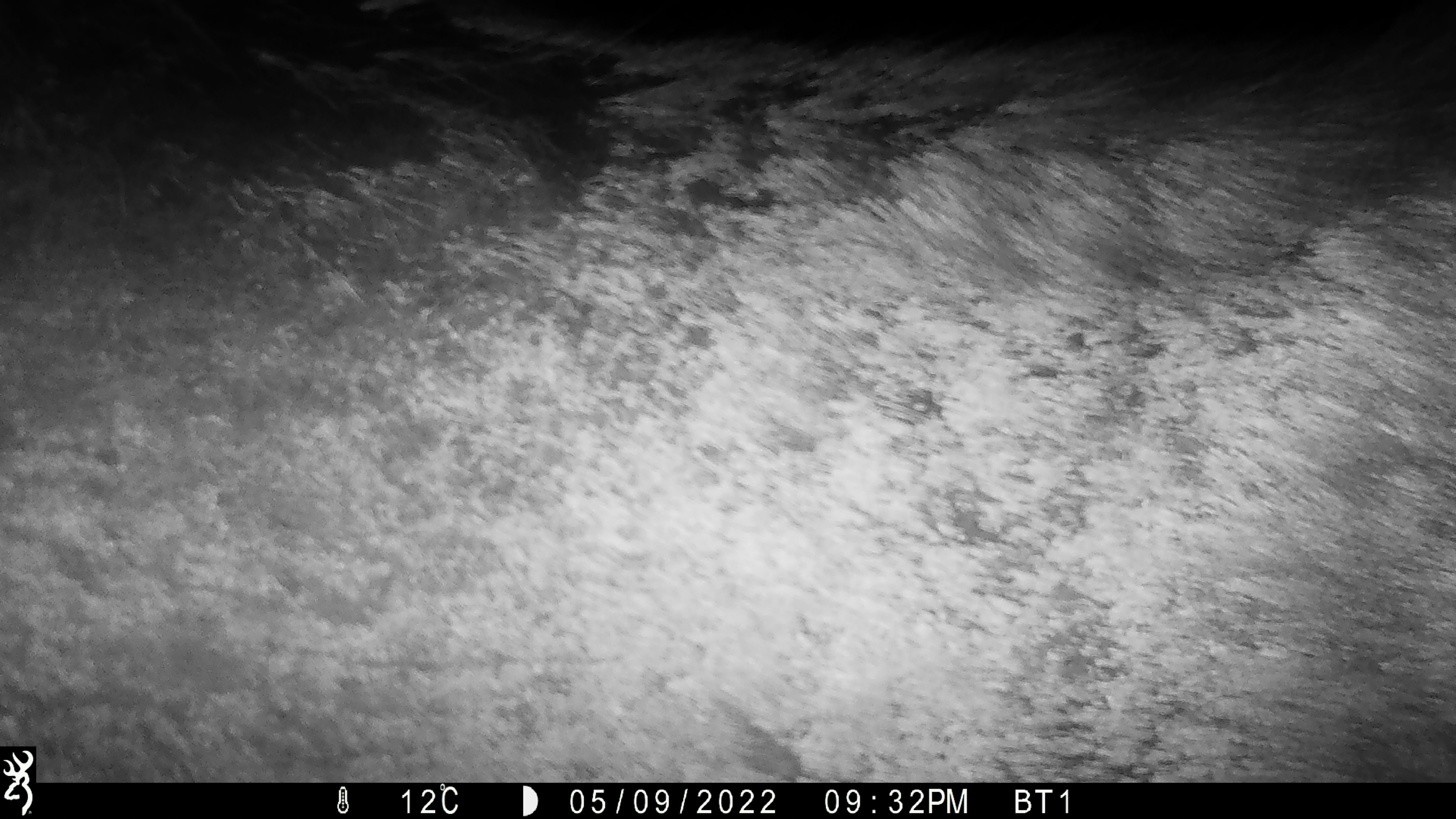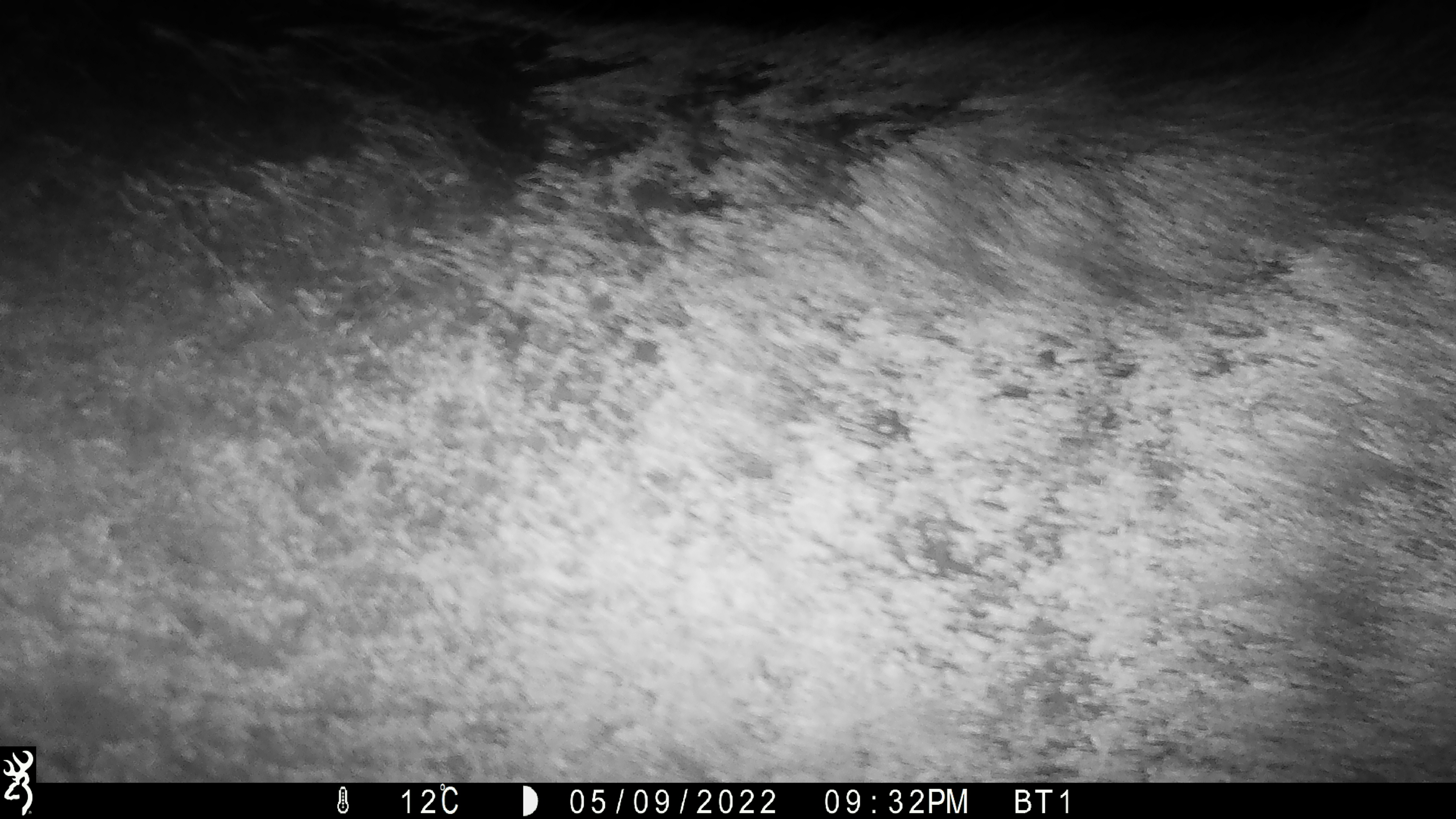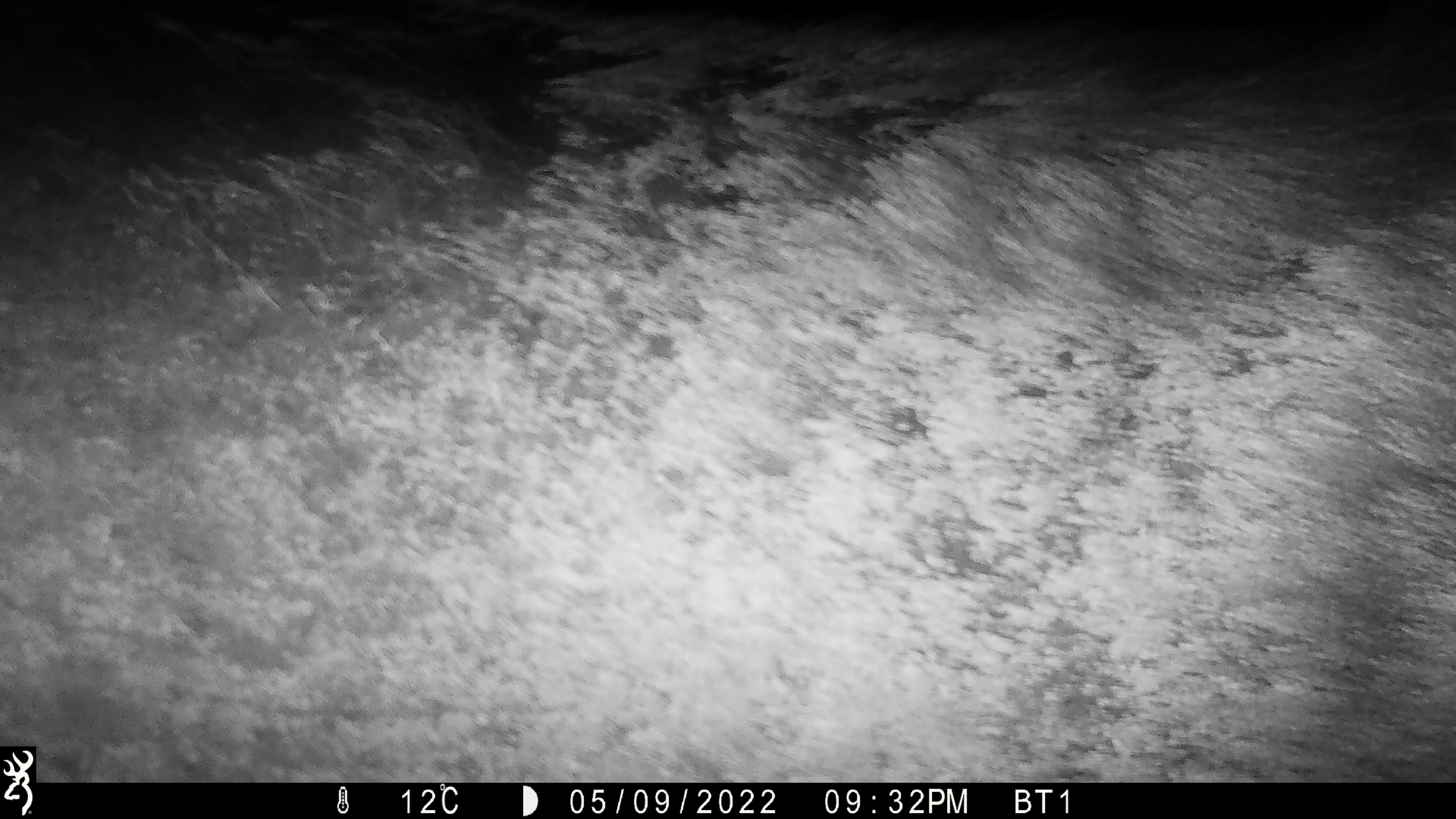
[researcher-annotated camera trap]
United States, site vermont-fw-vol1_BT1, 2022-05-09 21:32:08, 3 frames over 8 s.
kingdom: Animalia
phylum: Chordata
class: Mammalia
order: Artiodactyla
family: Cervidae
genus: Alces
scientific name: Alces alces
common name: moose